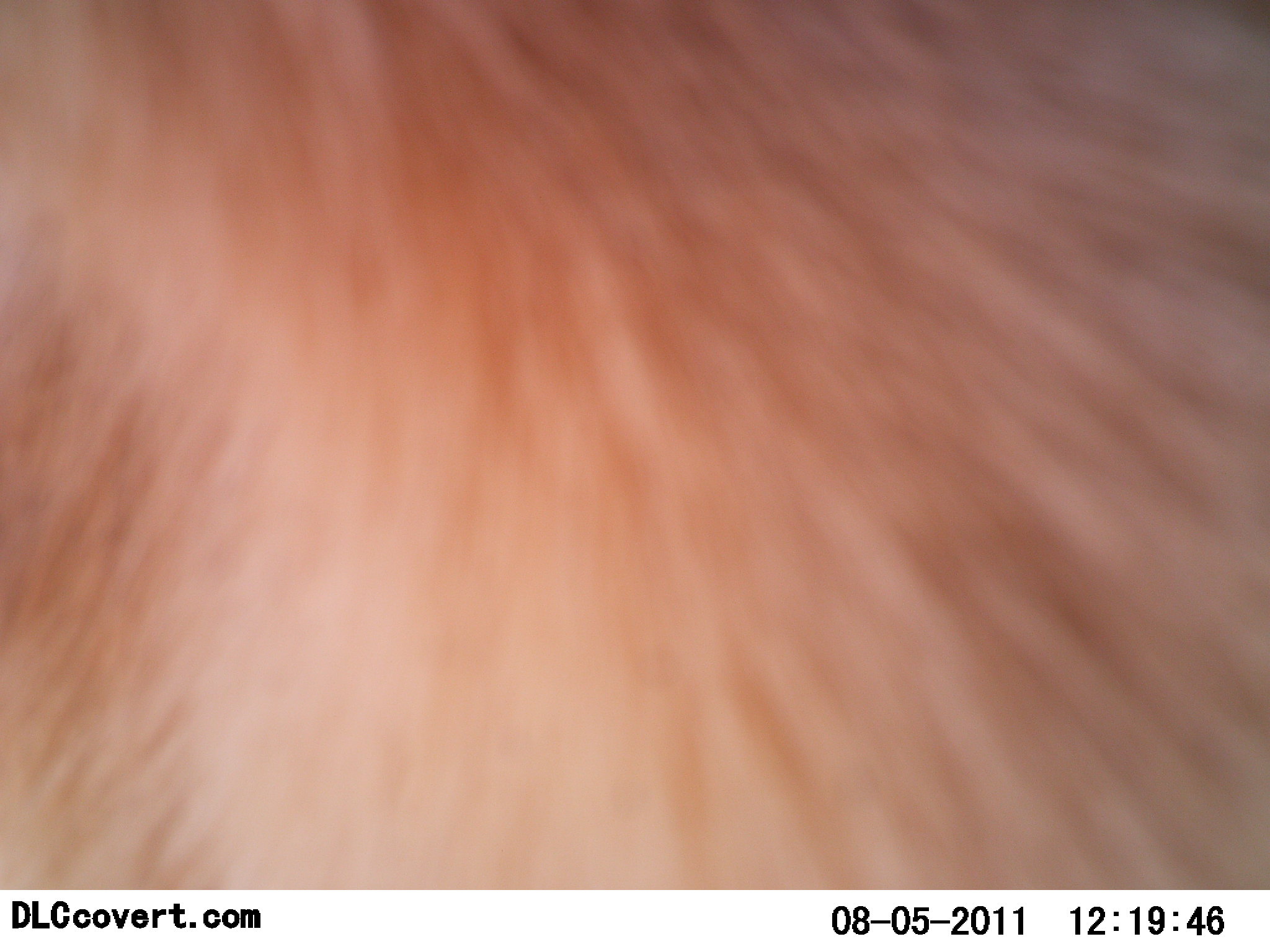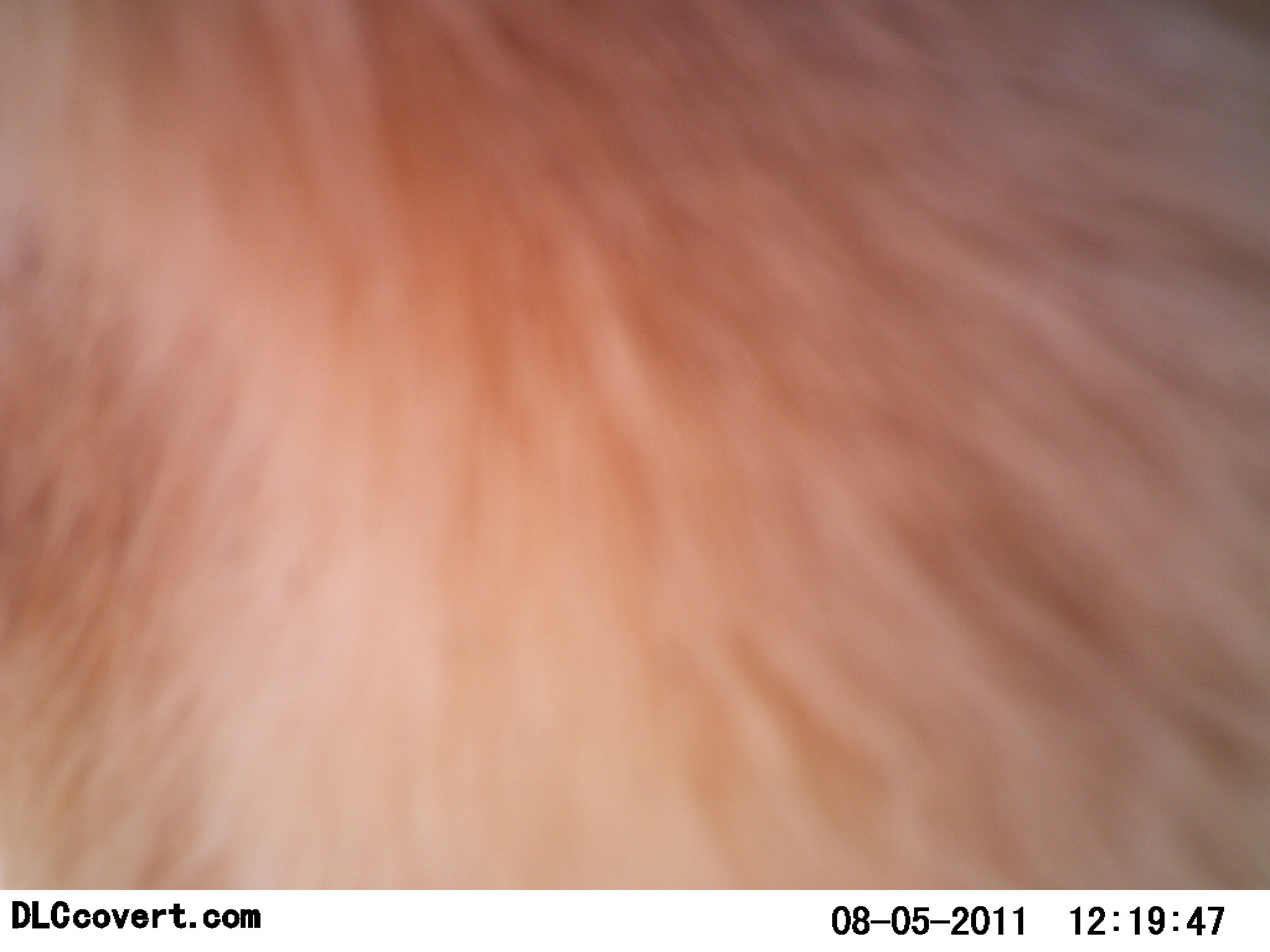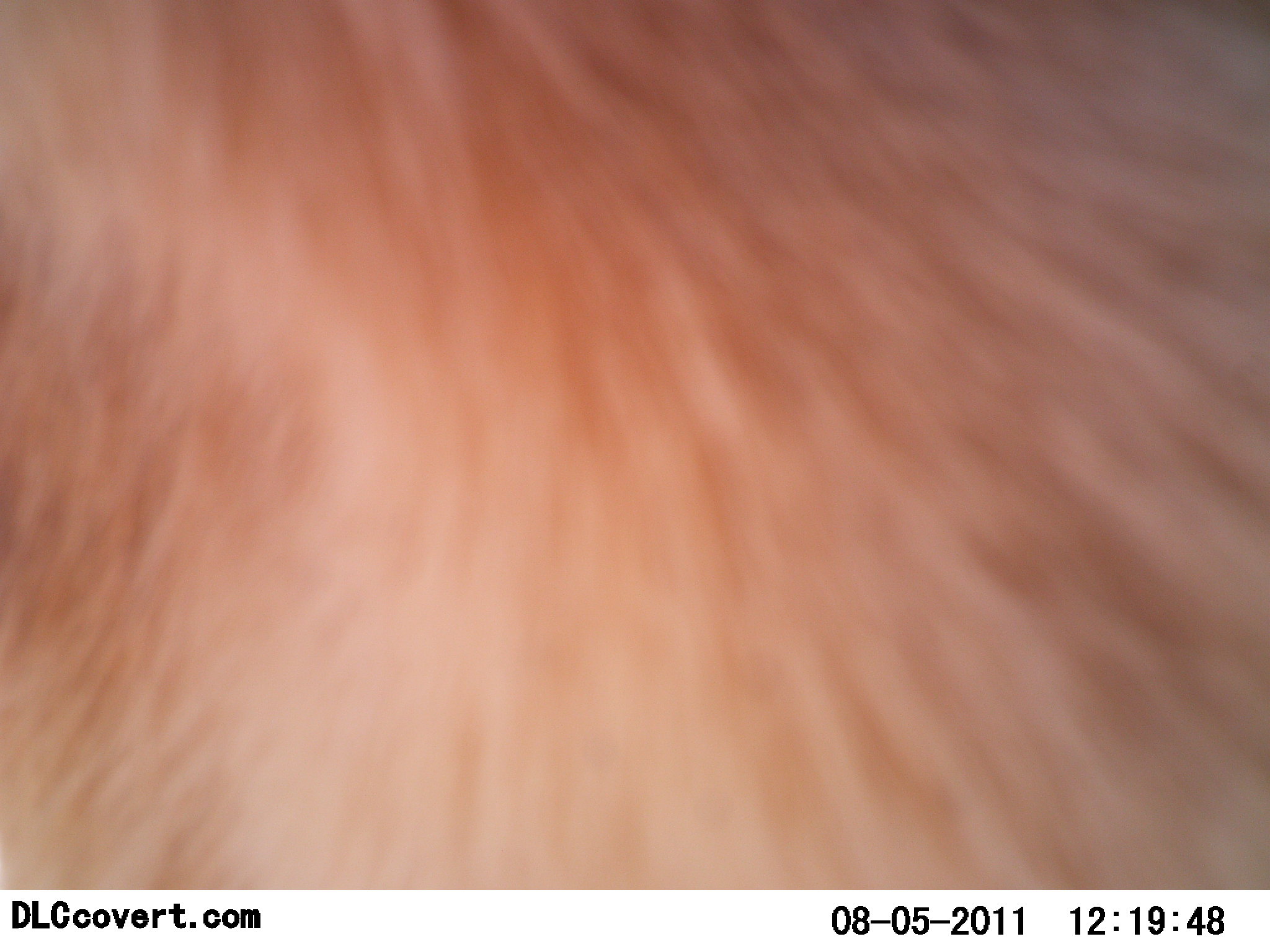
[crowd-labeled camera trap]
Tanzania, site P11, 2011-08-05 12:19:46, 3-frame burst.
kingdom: Animalia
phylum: Chordata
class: Mammalia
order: Artiodactyla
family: Bovidae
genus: Eudorcas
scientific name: Eudorcas thomsonii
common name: thomson's gazelle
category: gazellethomsons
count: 1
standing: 100%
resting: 0%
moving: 0%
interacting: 0%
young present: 0%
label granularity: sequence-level